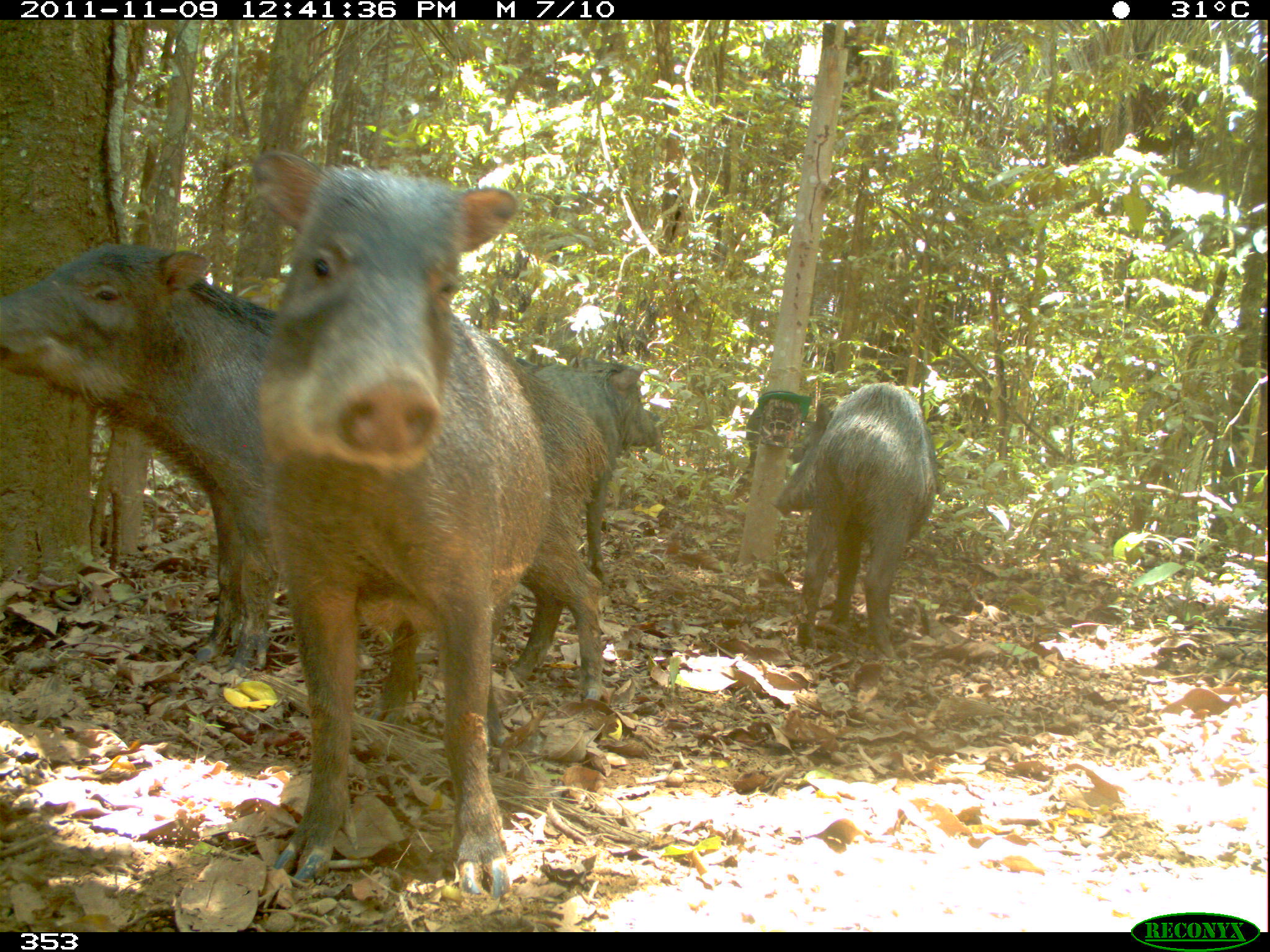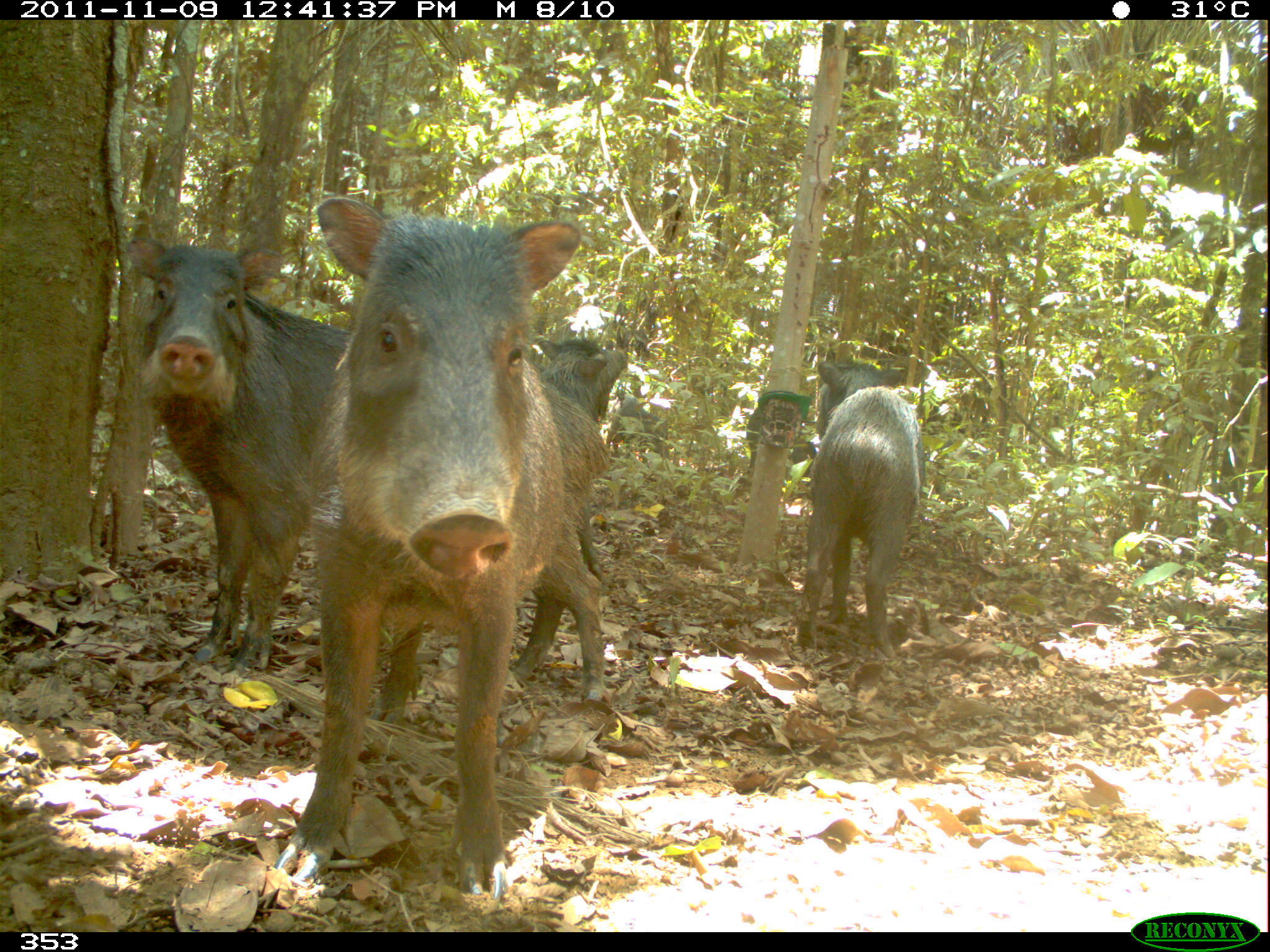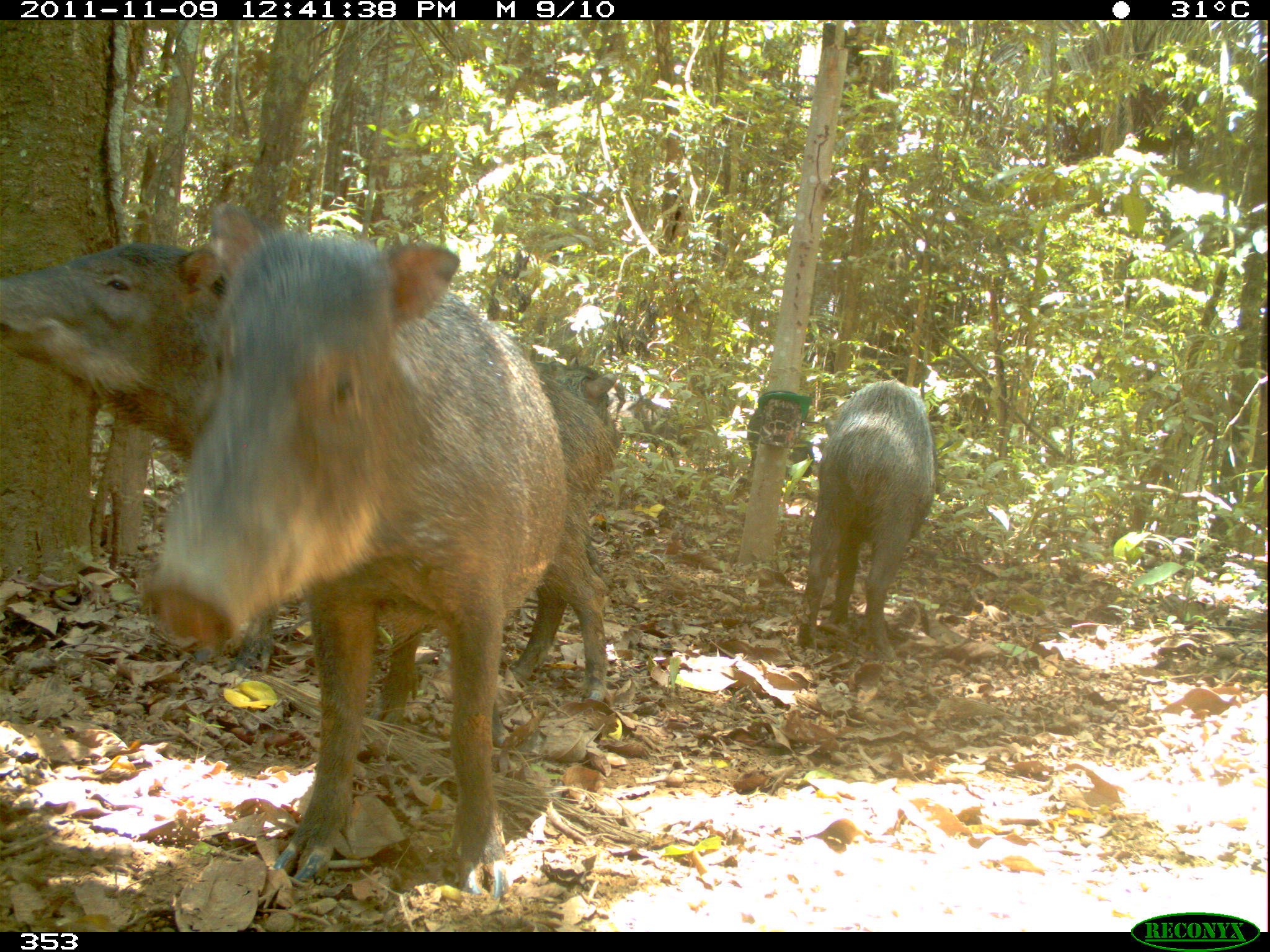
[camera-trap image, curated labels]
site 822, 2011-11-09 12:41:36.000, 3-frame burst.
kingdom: Animalia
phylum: Chordata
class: Mammalia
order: Artiodactyla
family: Tayassuidae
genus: Tayassu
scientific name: Tayassu pecari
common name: white-lipped peccary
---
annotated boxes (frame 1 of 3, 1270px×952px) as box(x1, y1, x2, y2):
tayassu pecari: box(0, 240, 612, 704); box(245, 141, 558, 892); box(771, 382, 938, 649); box(491, 353, 660, 604)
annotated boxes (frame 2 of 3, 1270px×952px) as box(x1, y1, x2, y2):
tayassu pecari: box(135, 235, 610, 700); box(275, 193, 586, 890); box(795, 359, 921, 659); box(518, 331, 629, 577)